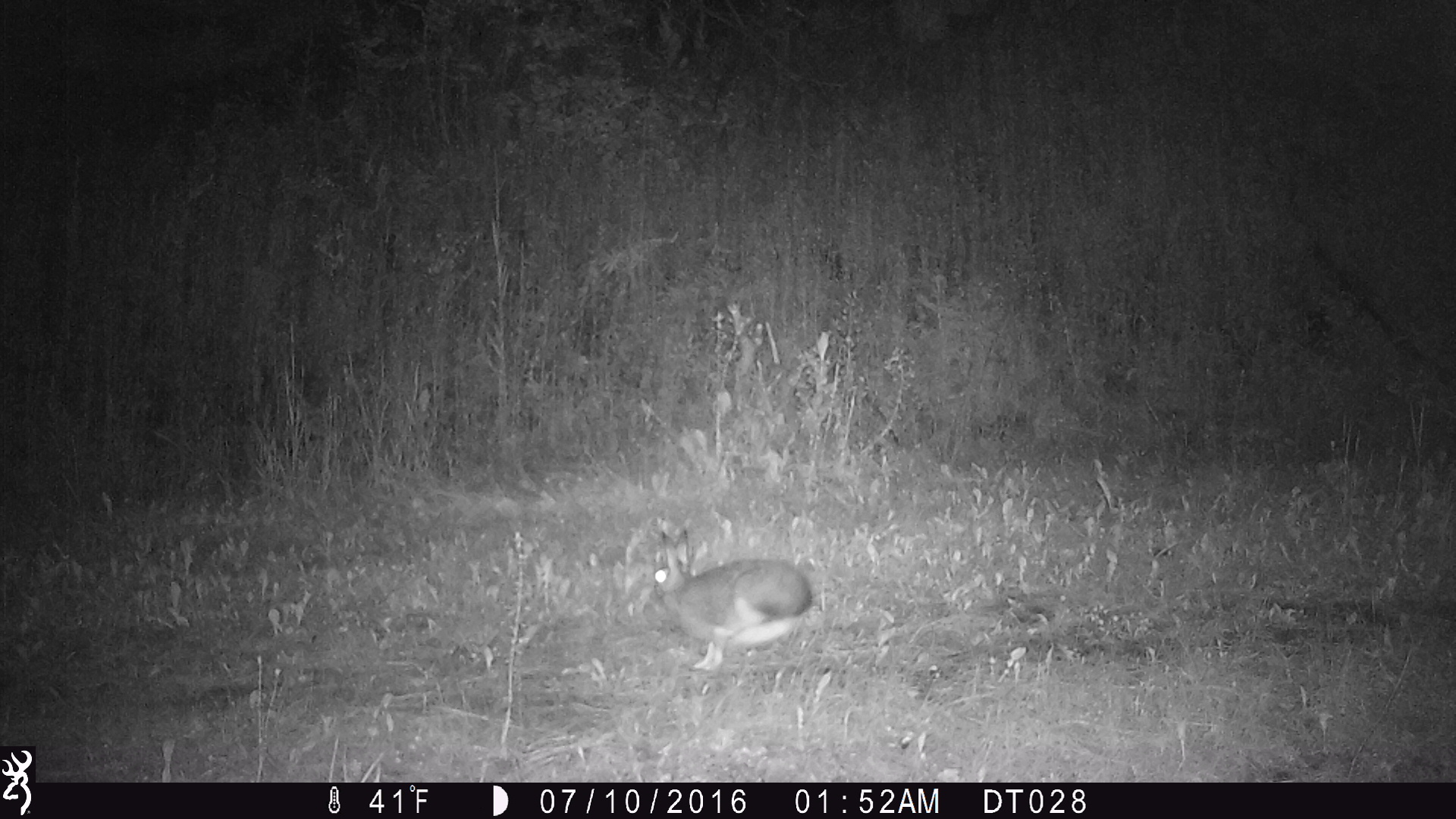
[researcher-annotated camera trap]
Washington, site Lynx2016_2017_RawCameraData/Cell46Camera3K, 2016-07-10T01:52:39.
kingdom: Animalia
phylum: Chordata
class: Mammalia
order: Lagomorpha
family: Leporidae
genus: Lepus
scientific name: Lepus americanus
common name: snowshoe hare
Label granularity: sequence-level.